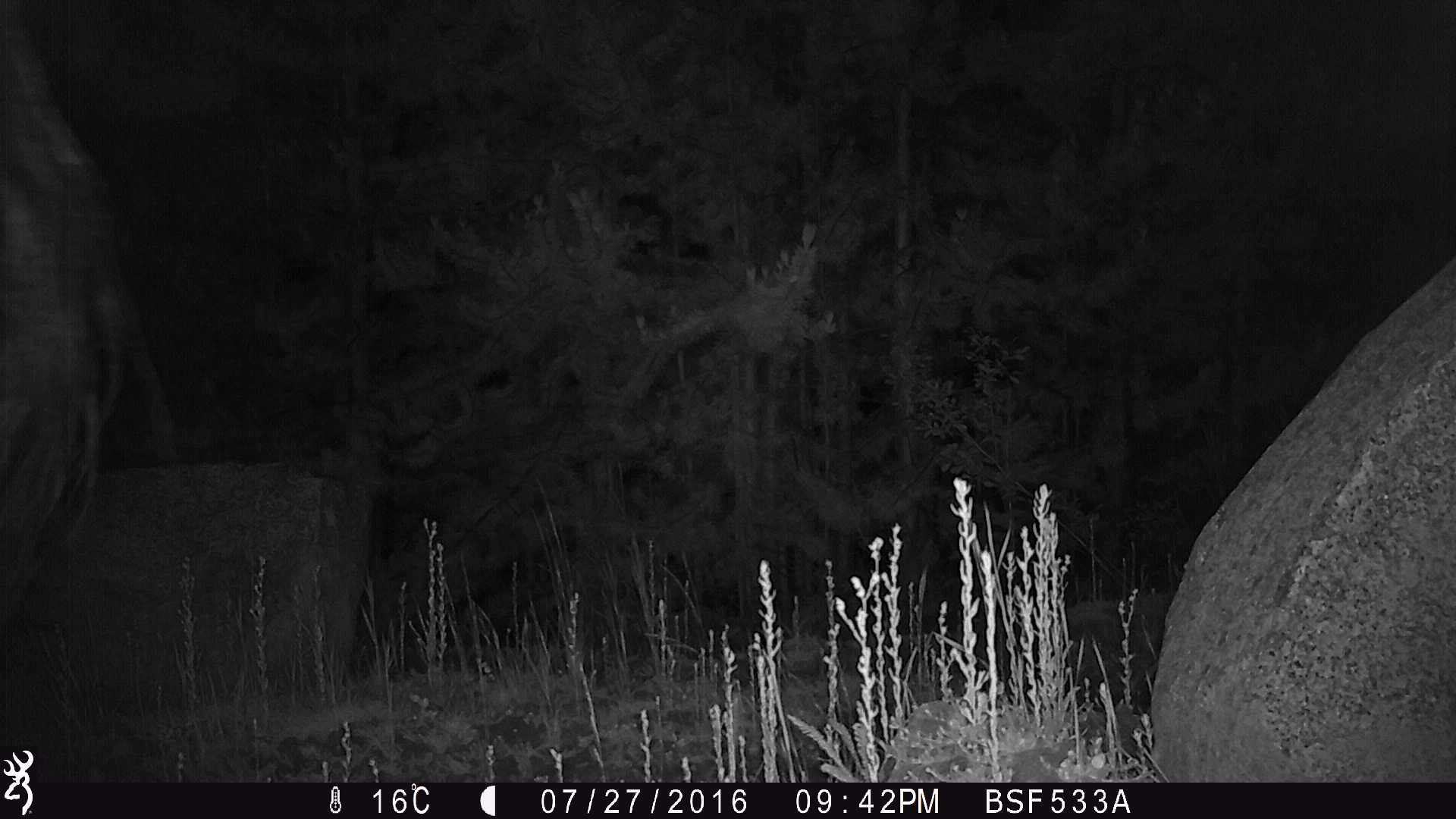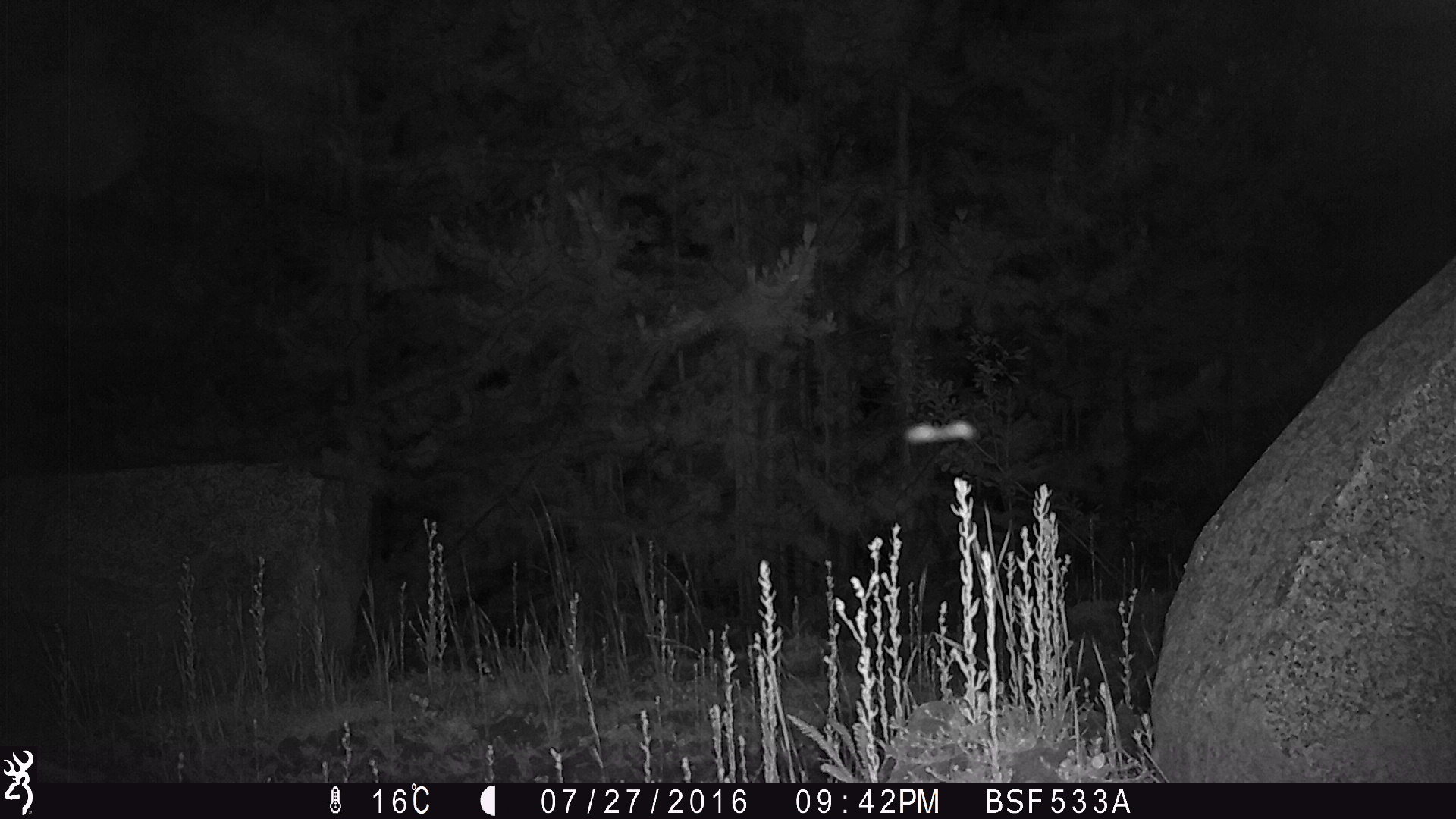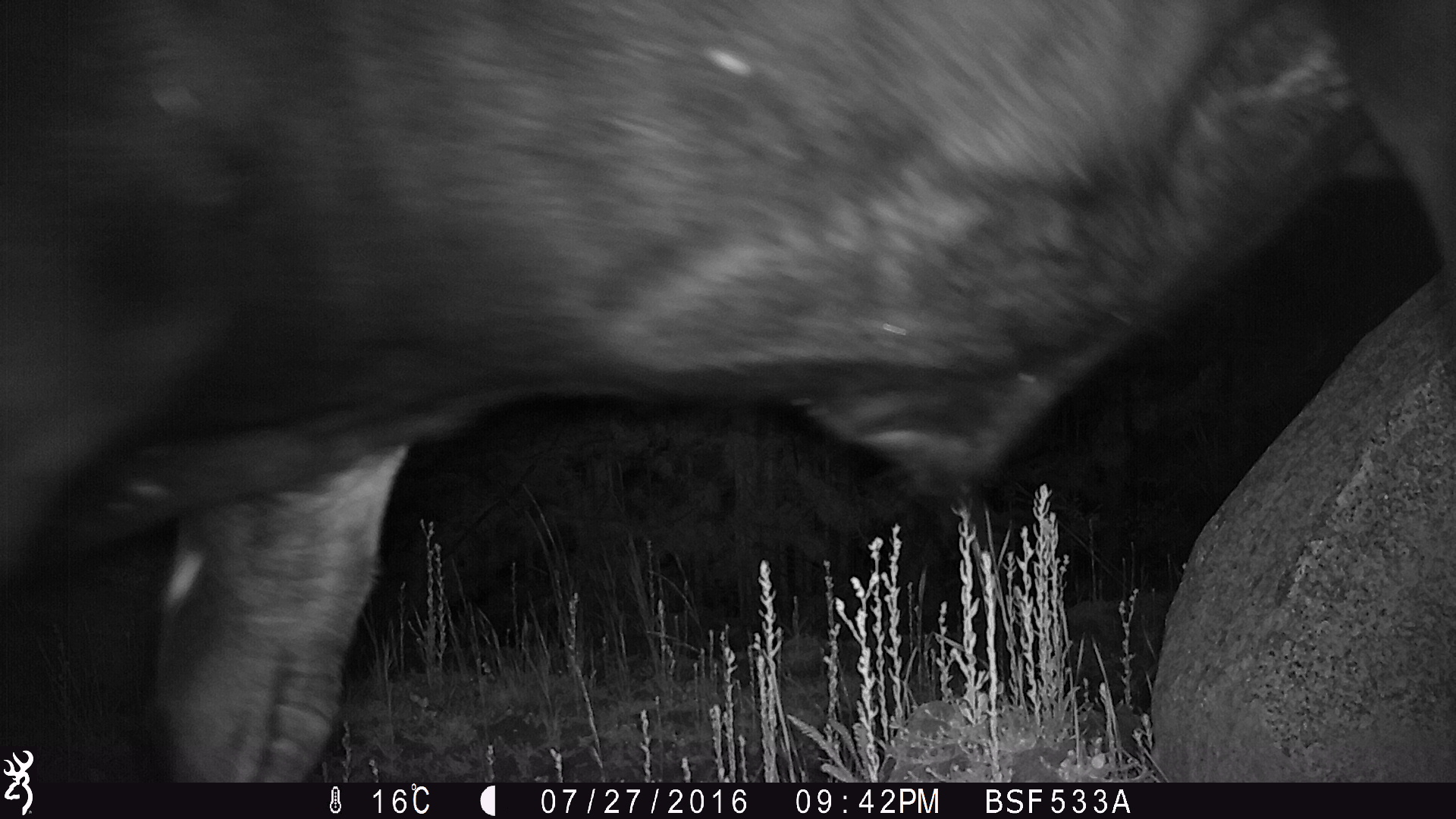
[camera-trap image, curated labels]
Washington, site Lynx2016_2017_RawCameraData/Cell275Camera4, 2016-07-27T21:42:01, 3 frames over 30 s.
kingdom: Animalia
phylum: Chordata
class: Mammalia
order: Artiodactyla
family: Bovidae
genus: Bos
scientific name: Bos taurus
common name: domestic cattle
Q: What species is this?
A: Domestic cattle (Bos taurus).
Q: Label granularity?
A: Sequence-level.